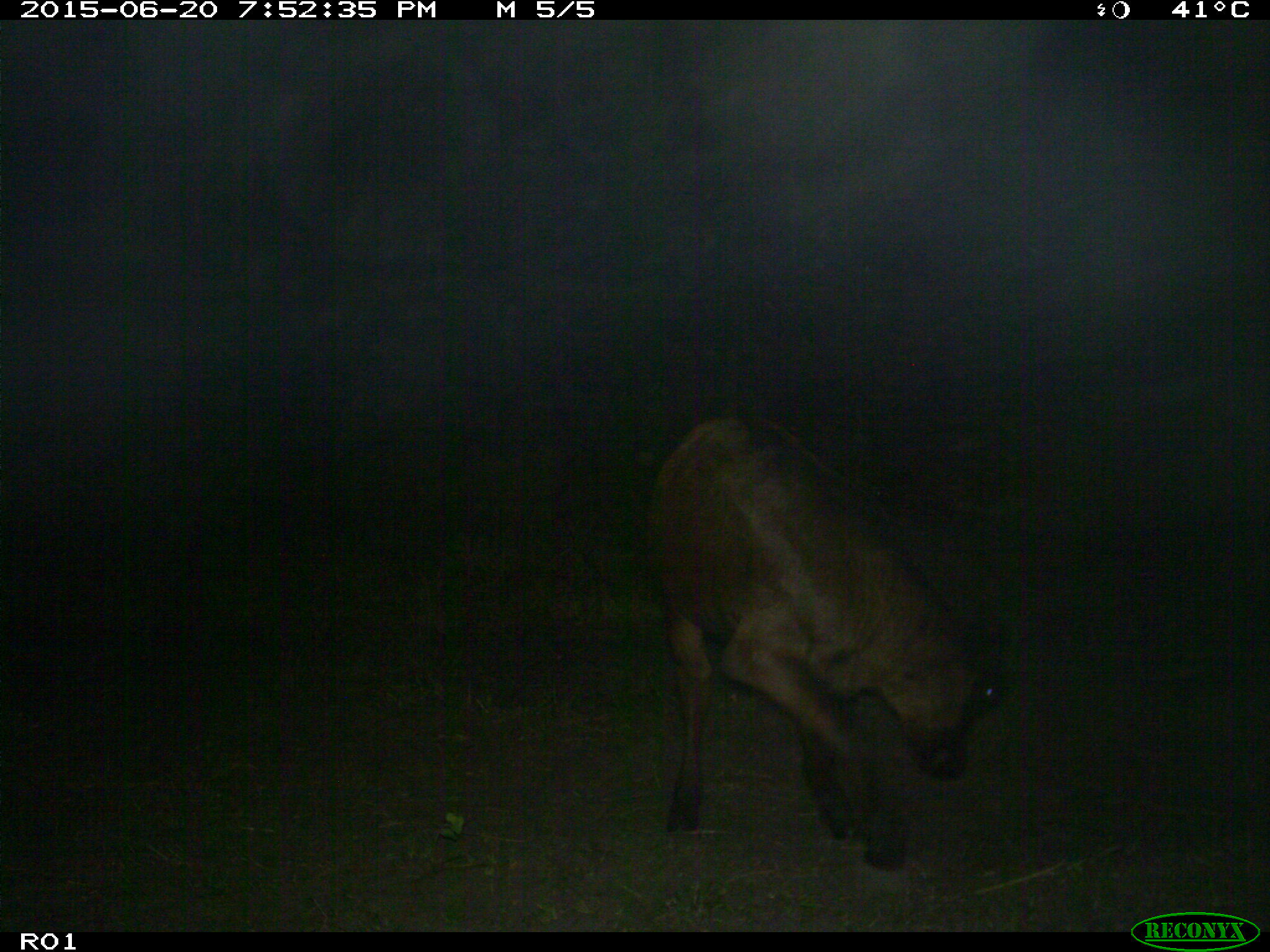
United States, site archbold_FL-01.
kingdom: Animalia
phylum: Chordata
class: Mammalia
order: Artiodactyla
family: Bovidae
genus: Bos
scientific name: Bos taurus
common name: domestic cow